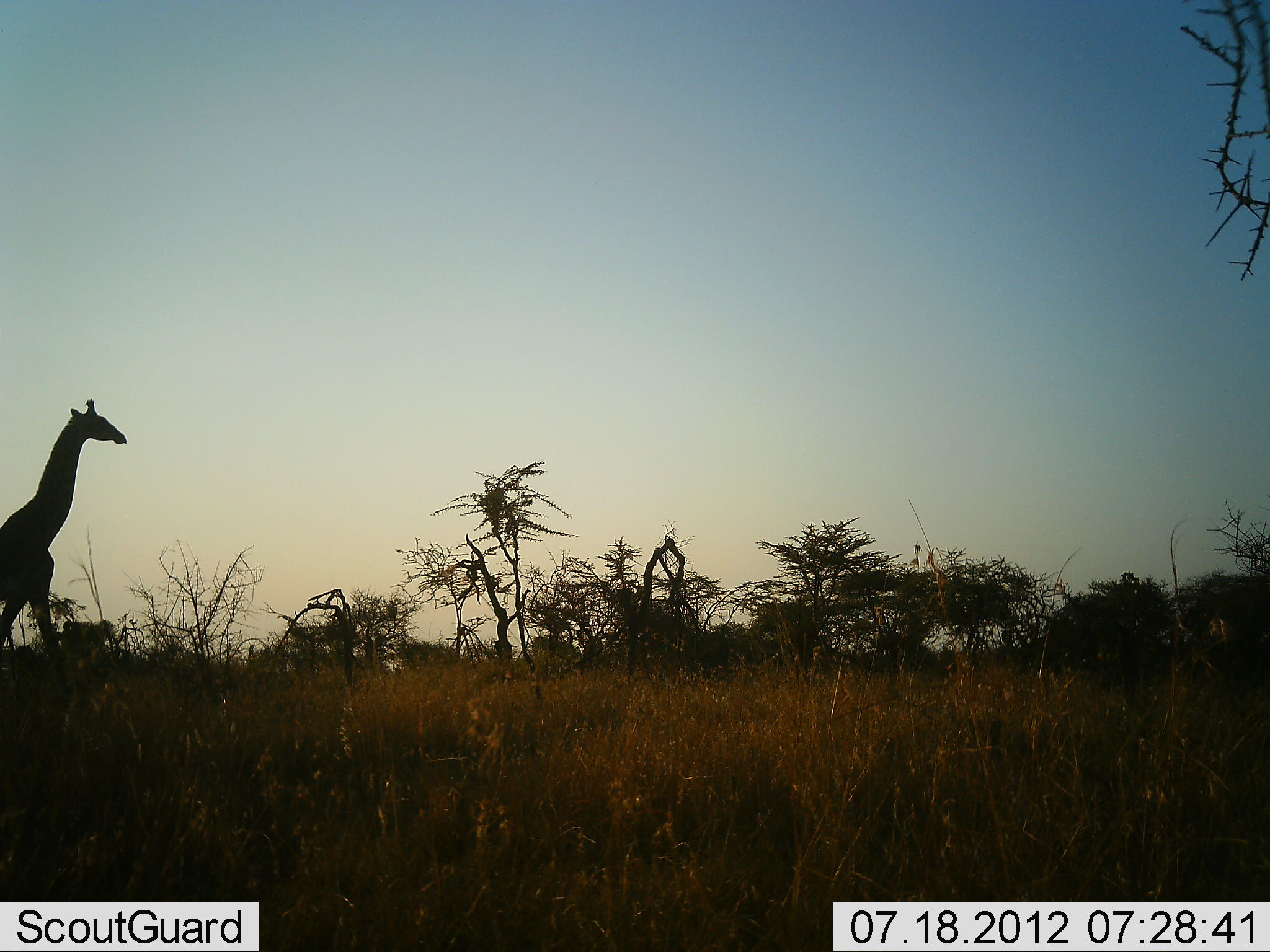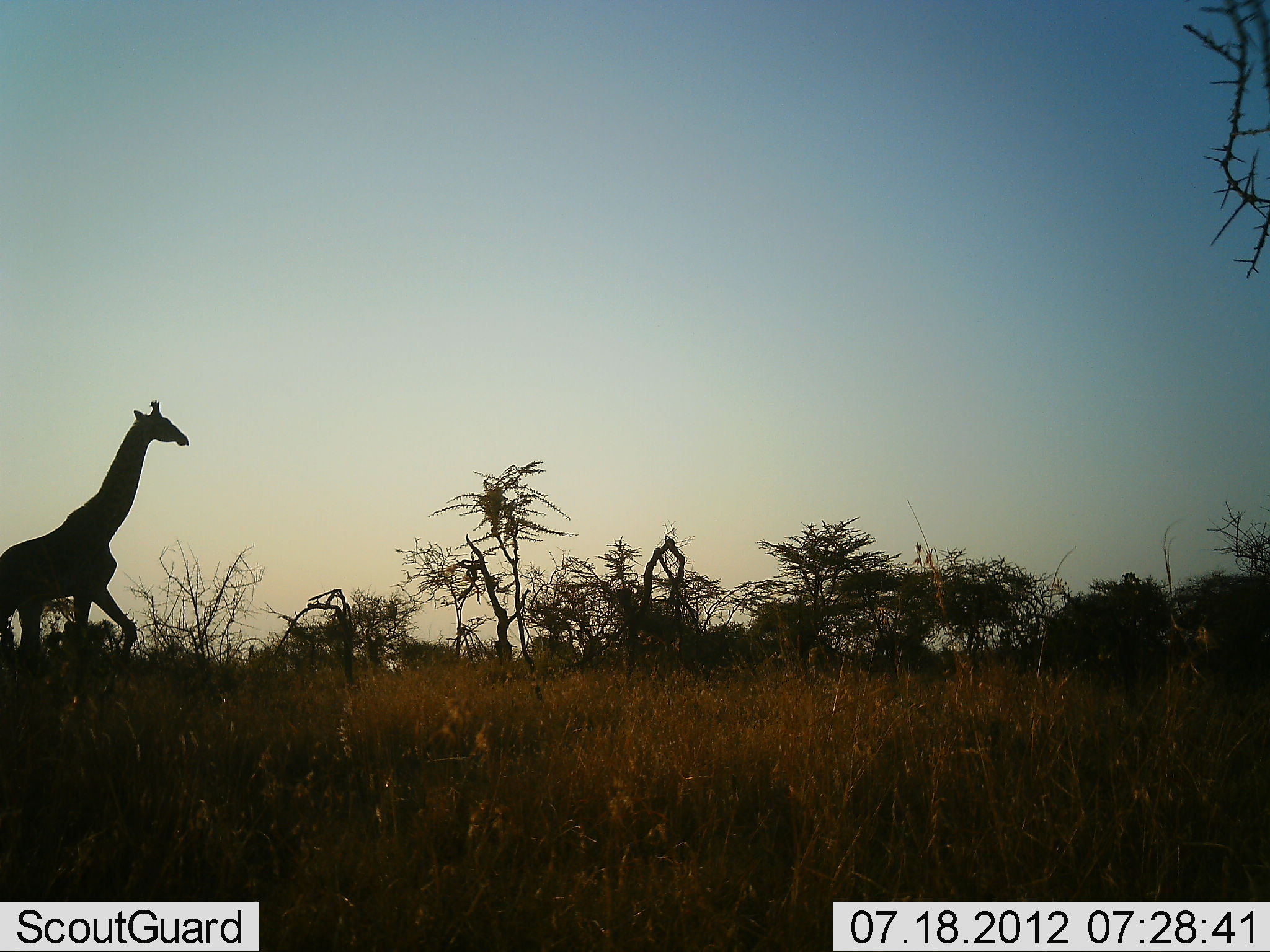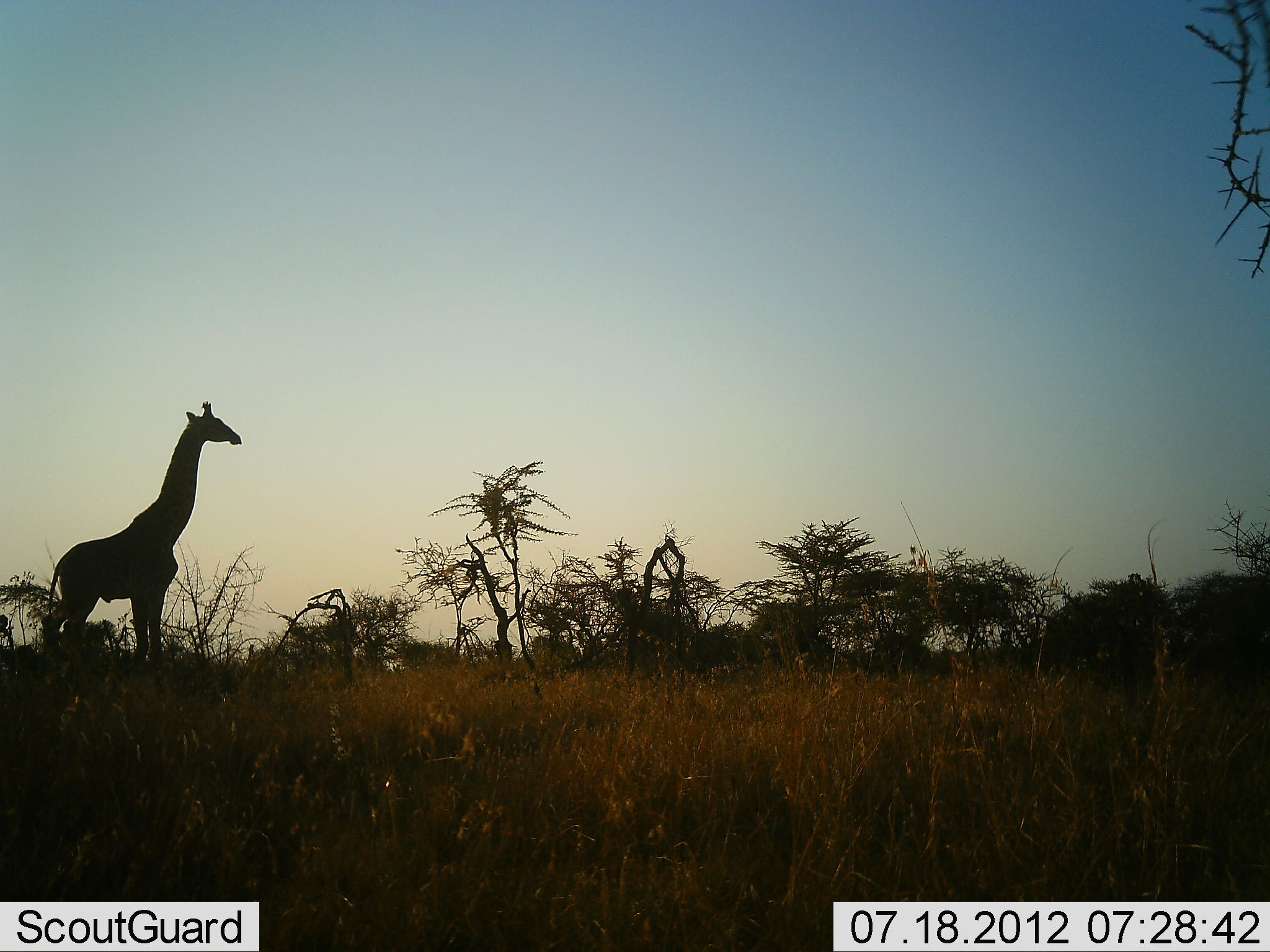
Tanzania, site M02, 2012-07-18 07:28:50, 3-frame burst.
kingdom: Animalia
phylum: Chordata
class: Mammalia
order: Artiodactyla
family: Giraffidae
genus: Giraffa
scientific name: Giraffa camelopardalis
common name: giraffe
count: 1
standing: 0%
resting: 0%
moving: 100%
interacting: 0%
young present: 0%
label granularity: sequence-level